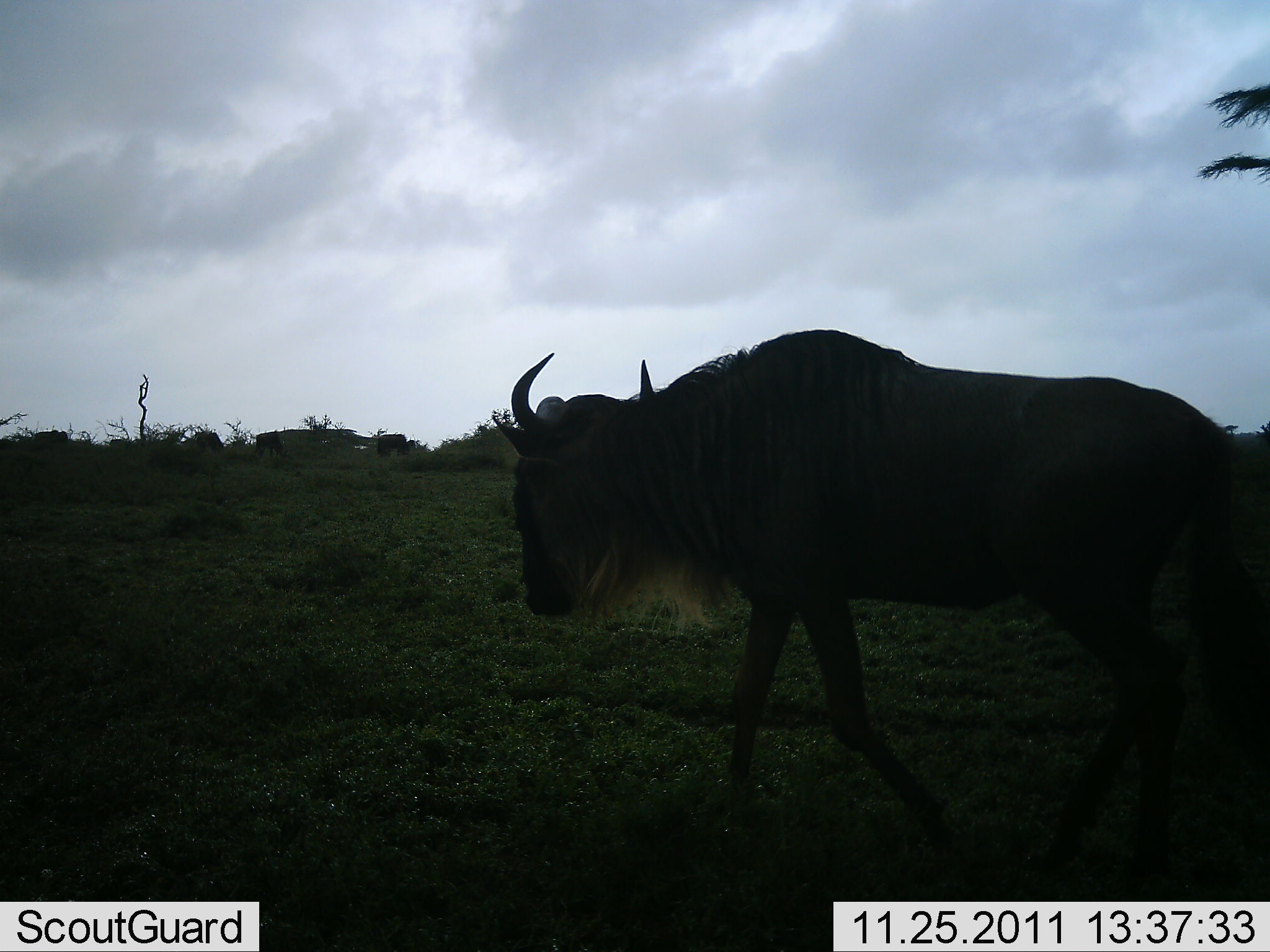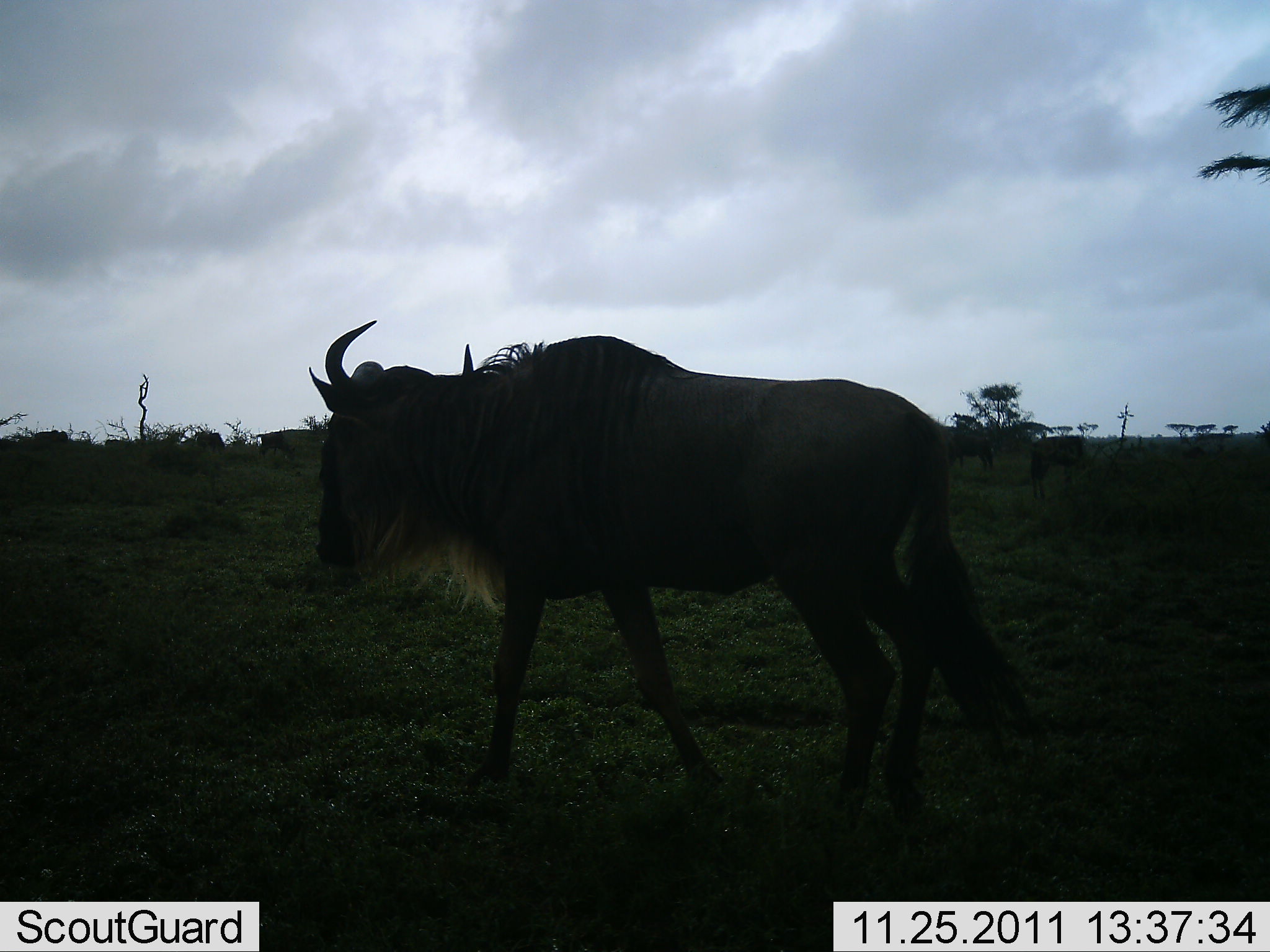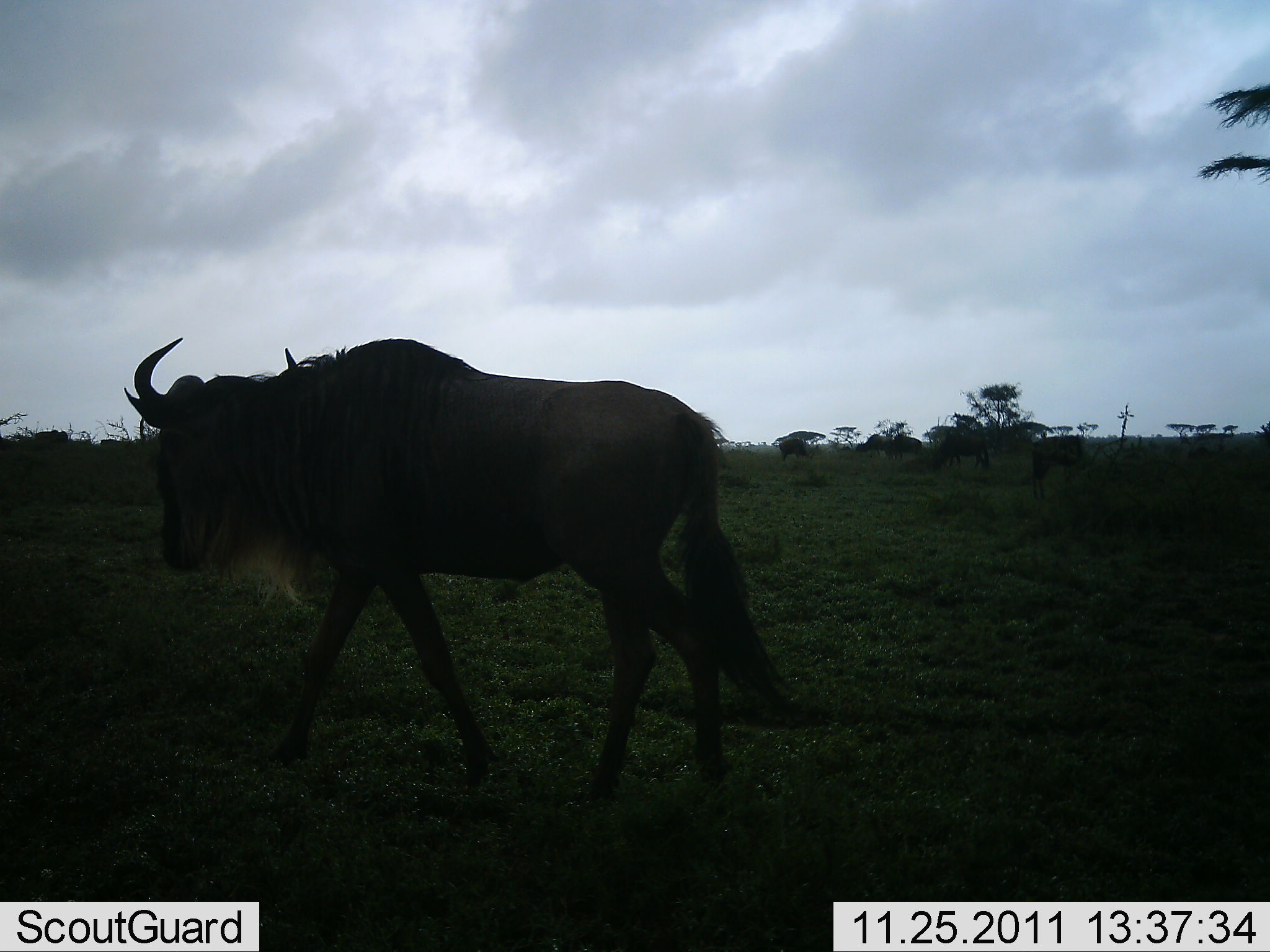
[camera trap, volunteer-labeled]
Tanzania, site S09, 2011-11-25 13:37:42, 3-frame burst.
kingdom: Animalia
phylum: Chordata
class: Mammalia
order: Artiodactyla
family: Bovidae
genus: Connochaetes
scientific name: Connochaetes taurinus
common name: blue wildebeest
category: wildebeest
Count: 1.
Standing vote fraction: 8%.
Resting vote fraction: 0%.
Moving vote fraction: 100%.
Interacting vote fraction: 0%.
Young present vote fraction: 0%.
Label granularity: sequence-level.